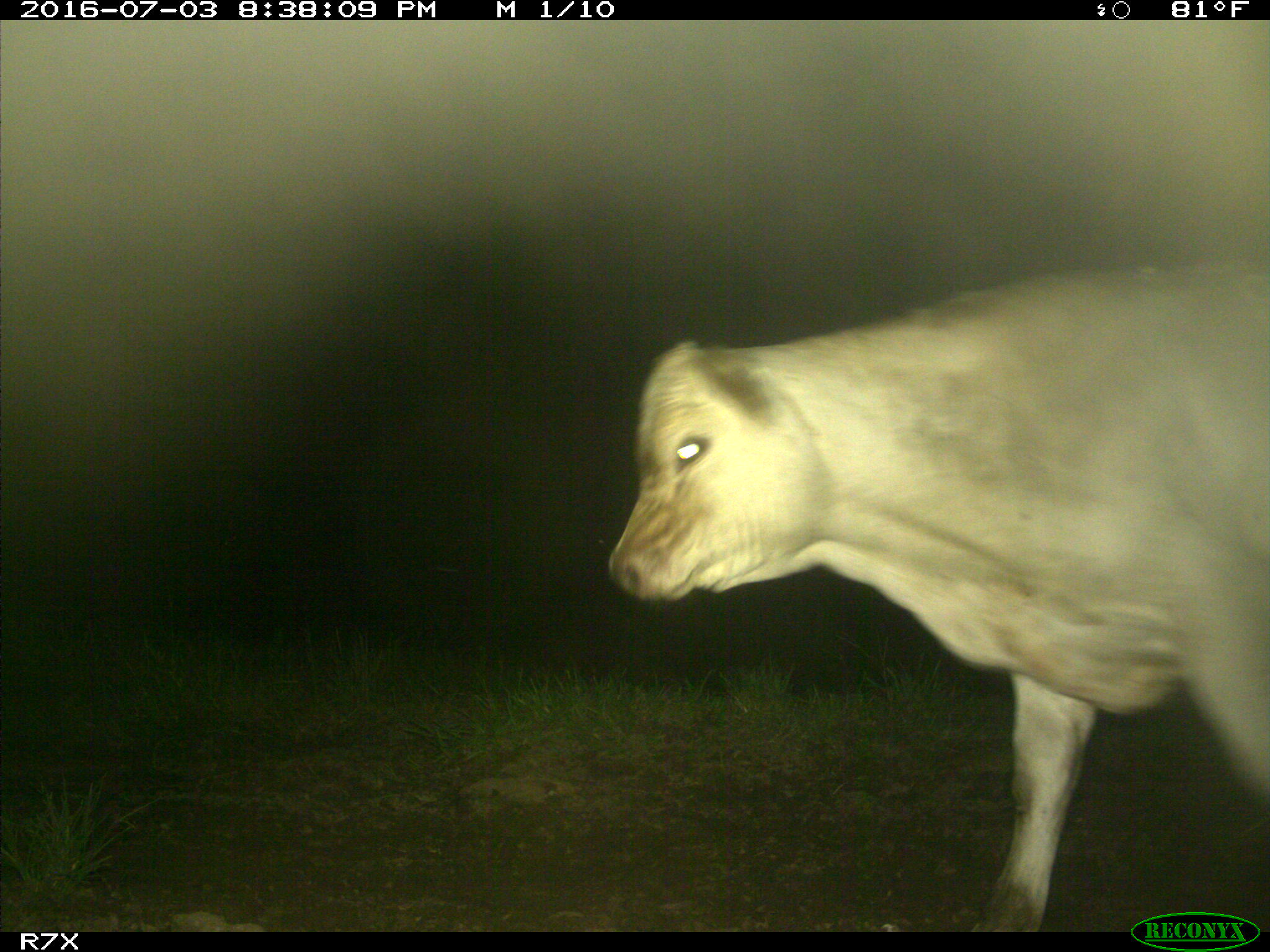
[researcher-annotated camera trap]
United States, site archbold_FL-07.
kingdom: Animalia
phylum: Chordata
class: Mammalia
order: Artiodactyla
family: Bovidae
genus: Bos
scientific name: Bos taurus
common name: domestic cow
Bos taurus (domestic cow).